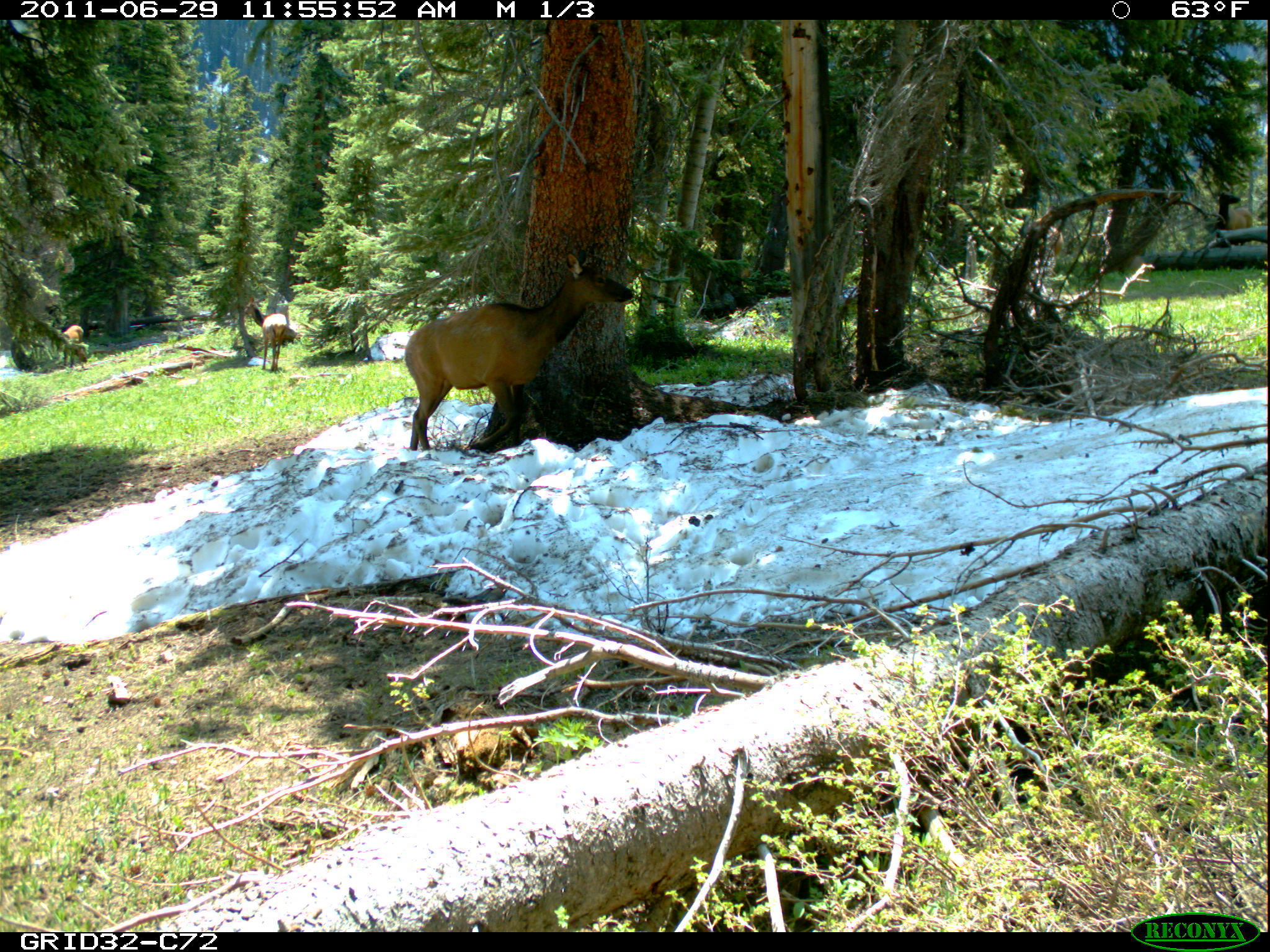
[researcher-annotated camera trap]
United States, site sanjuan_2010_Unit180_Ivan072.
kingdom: Animalia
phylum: Chordata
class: Mammalia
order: Artiodactyla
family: Cervidae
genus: Cervus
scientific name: Cervus elaphus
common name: red deer